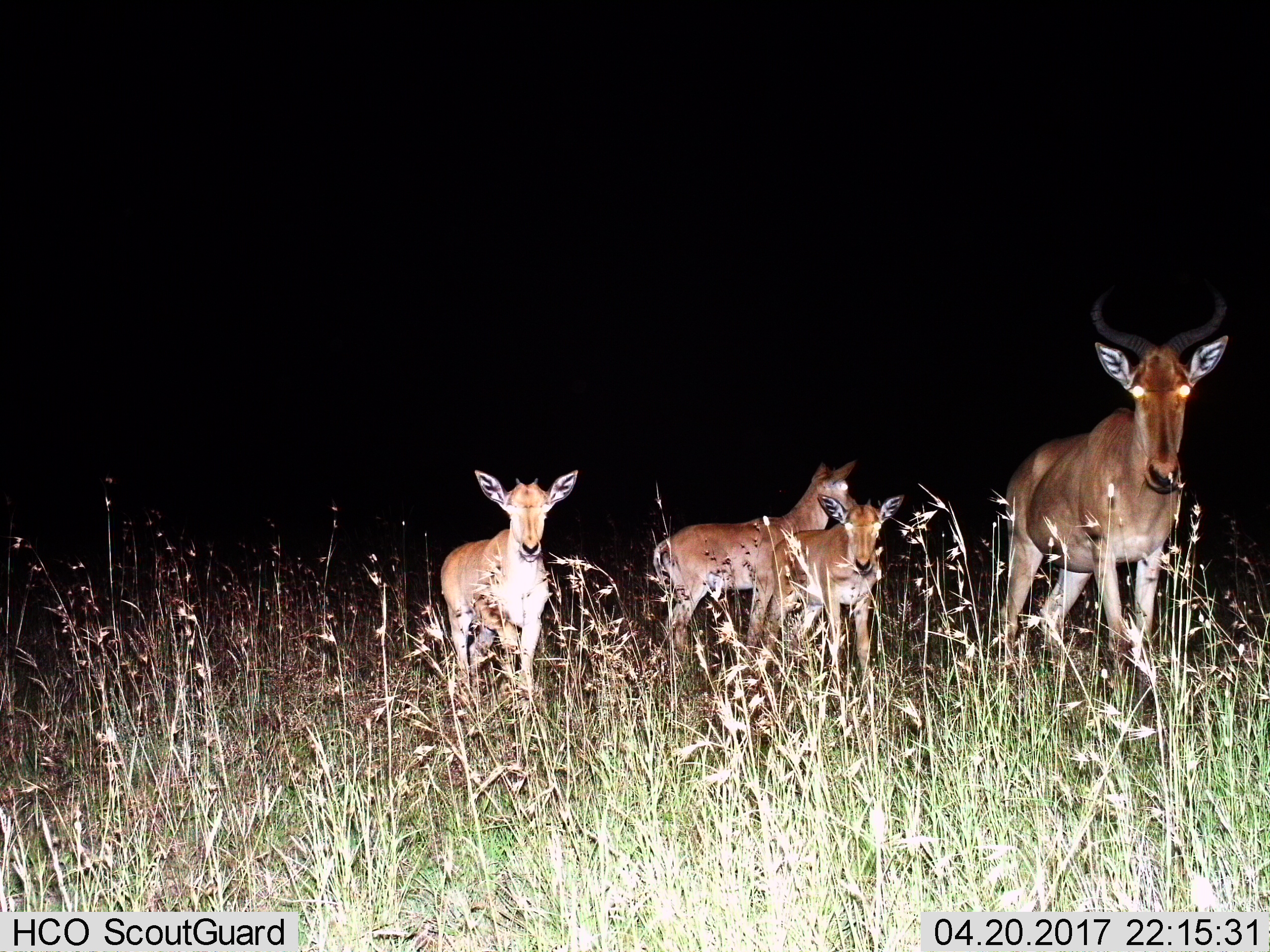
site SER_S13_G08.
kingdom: Animalia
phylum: Chordata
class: Mammalia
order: Artiodactyla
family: Bovidae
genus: Alcelaphus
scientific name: Alcelaphus buselaphus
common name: hartebeest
Hartebeest (Alcelaphus buselaphus), count 4. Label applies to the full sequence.